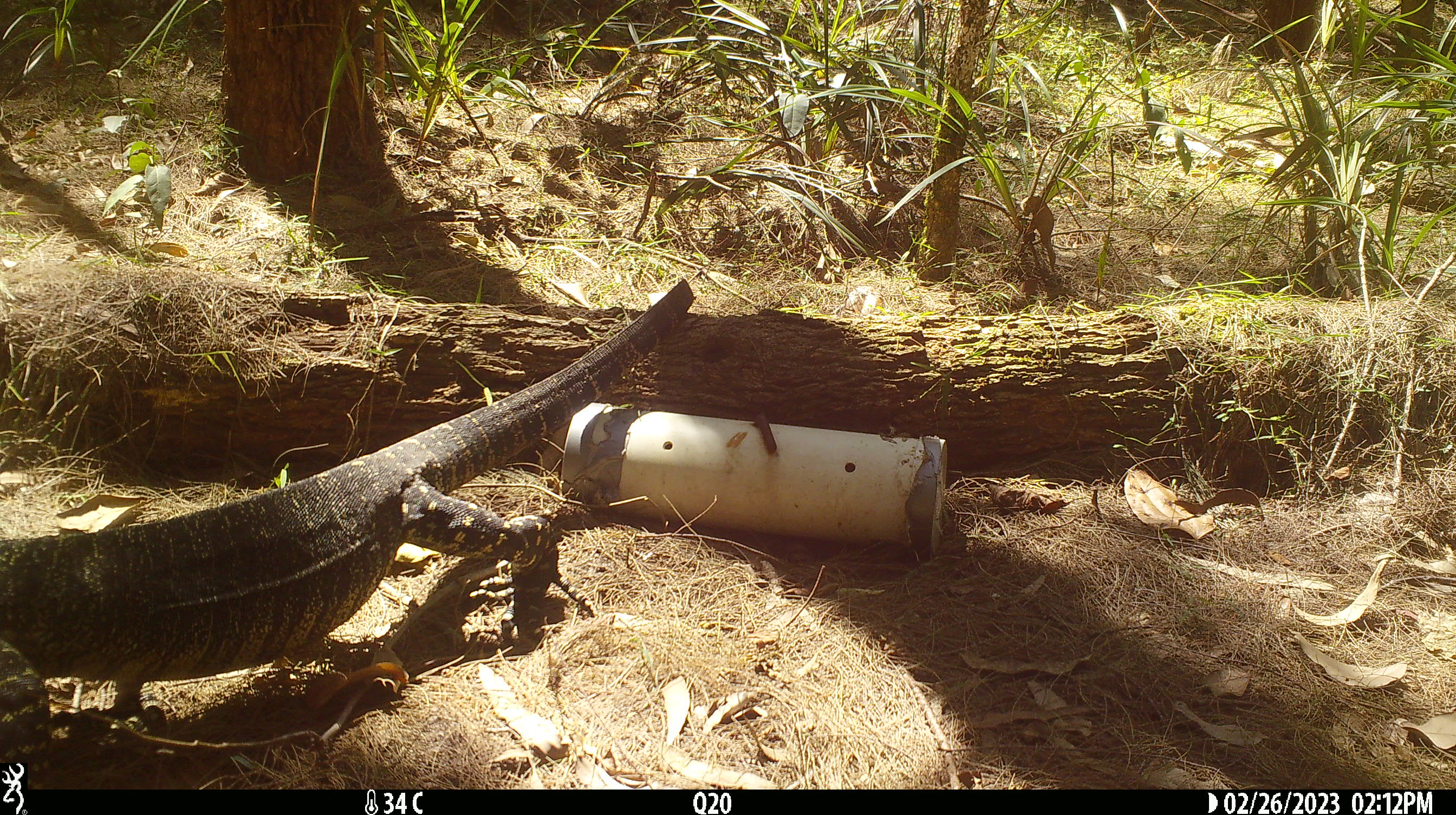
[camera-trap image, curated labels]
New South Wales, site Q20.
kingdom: Animalia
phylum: Chordata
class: Reptilia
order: Squamata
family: Varanidae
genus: Varanus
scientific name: Varanus varius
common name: lace monitor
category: goanna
Goanna (lace monitor) (Varanus varius).